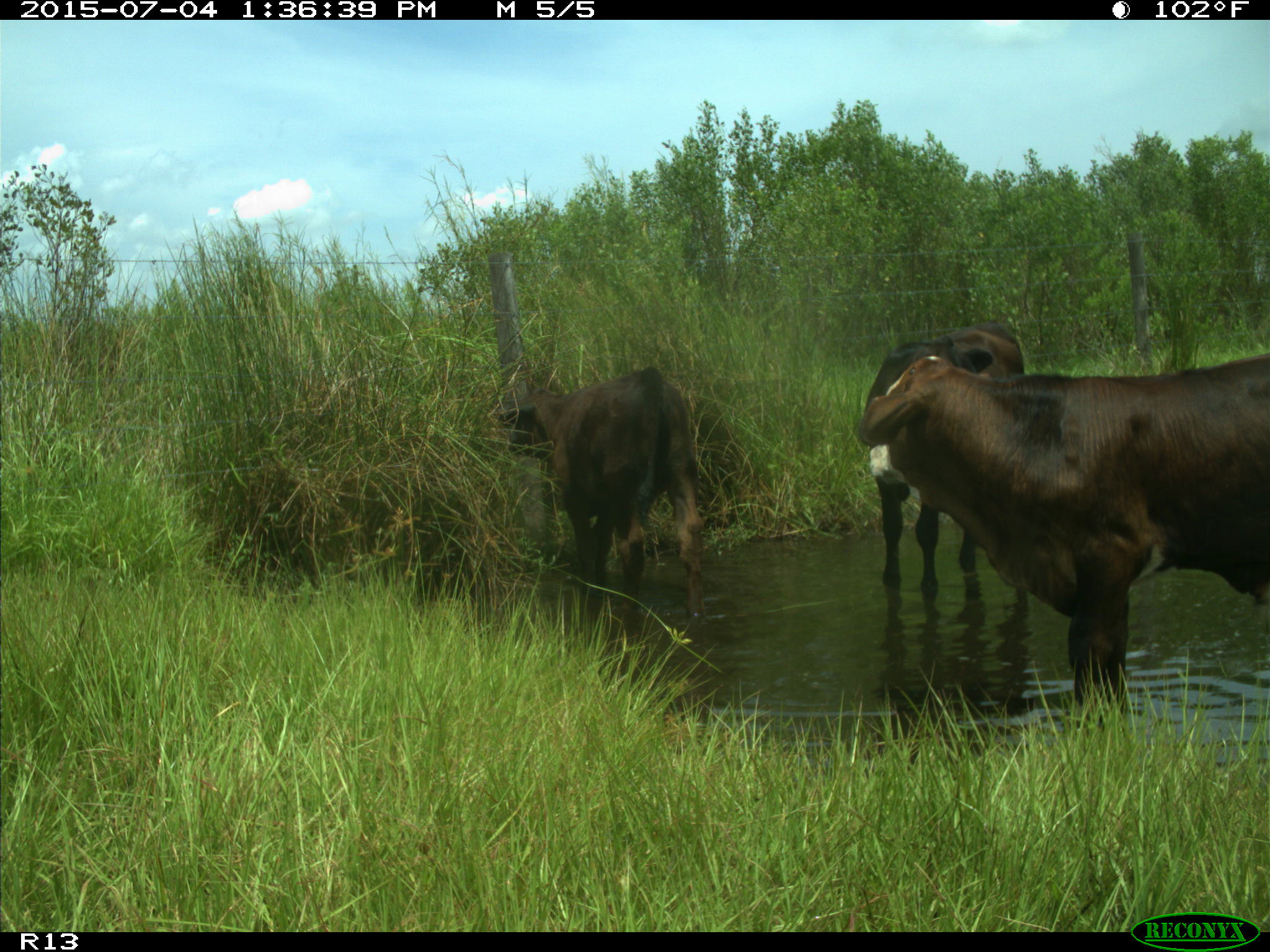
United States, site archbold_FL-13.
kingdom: Animalia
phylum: Chordata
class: Mammalia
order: Artiodactyla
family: Bovidae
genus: Bos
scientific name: Bos taurus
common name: domestic cow